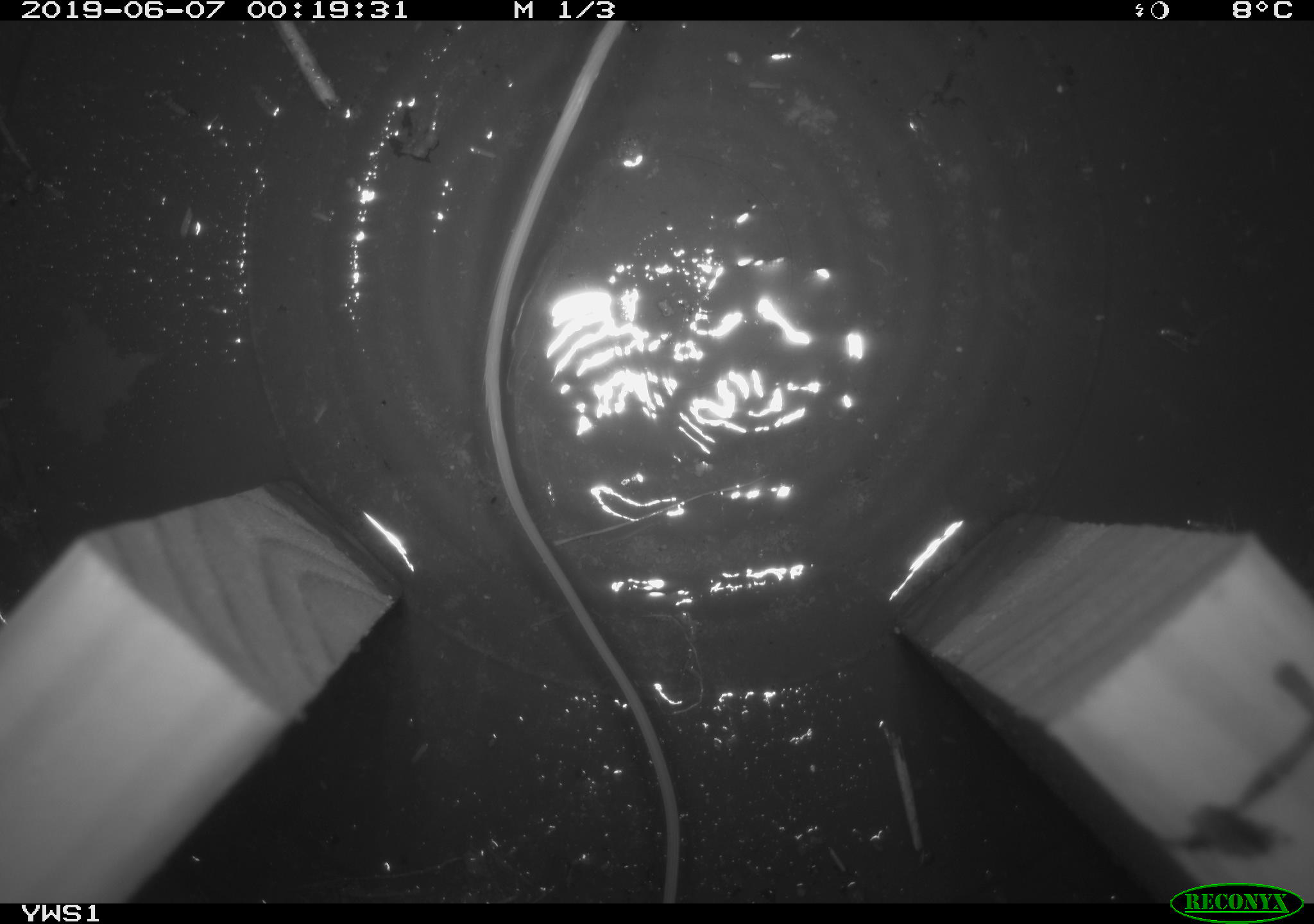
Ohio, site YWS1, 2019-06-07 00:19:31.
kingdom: Animalia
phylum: Chordata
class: Mammalia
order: Rodentia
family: Zapodidae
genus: Napaeozapus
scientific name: Napaeozapus insignis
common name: woodland jumping mouse